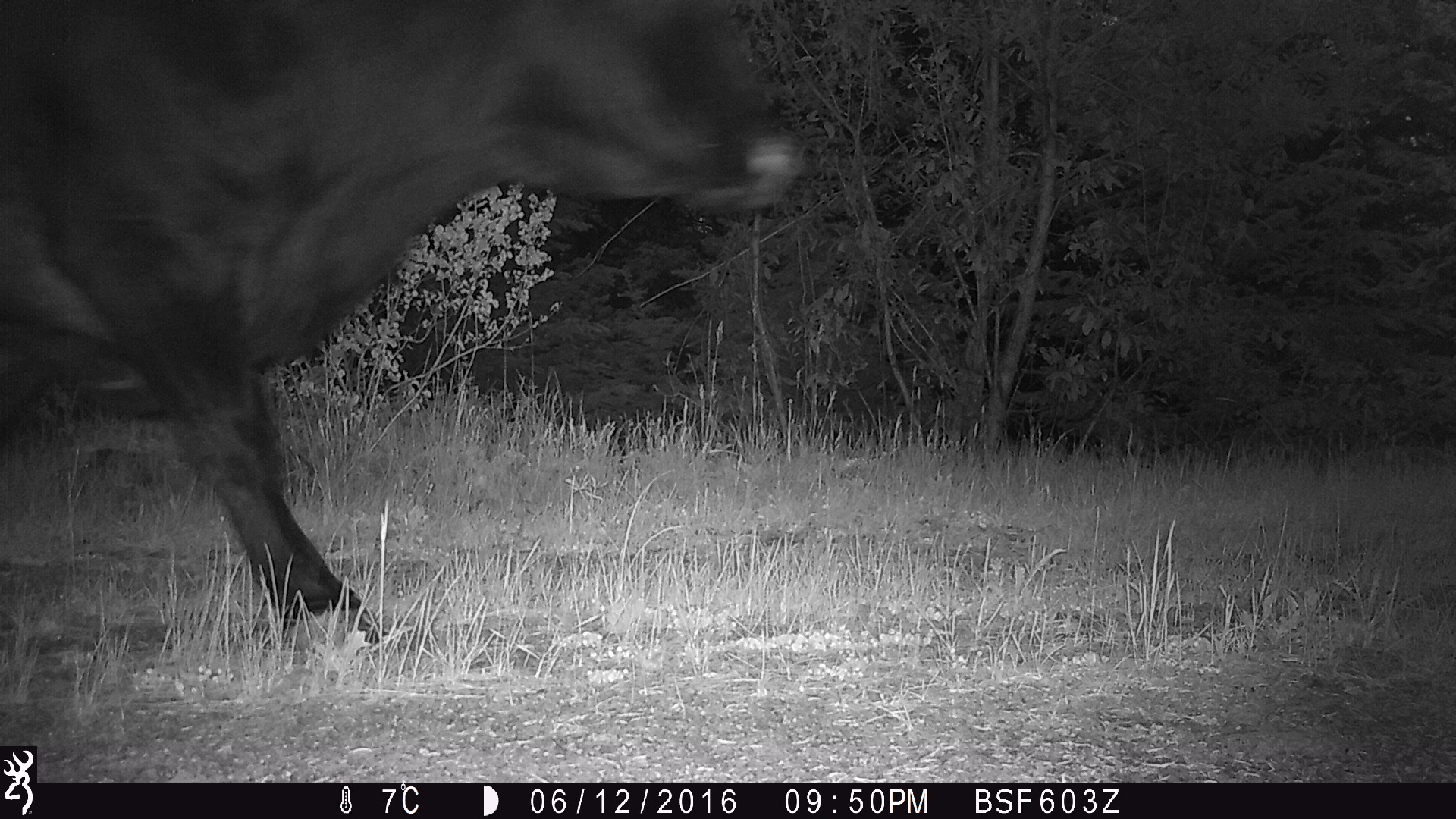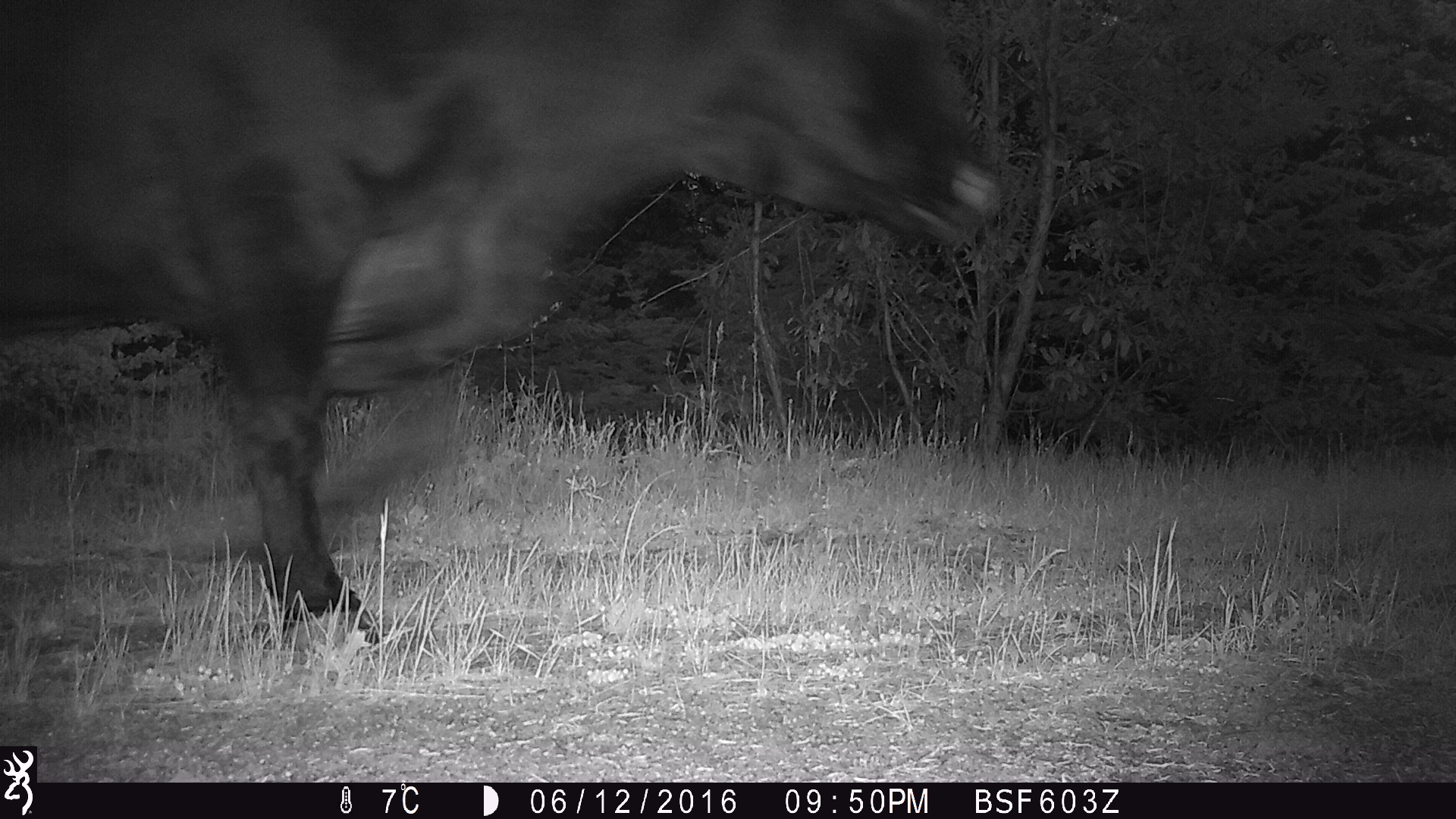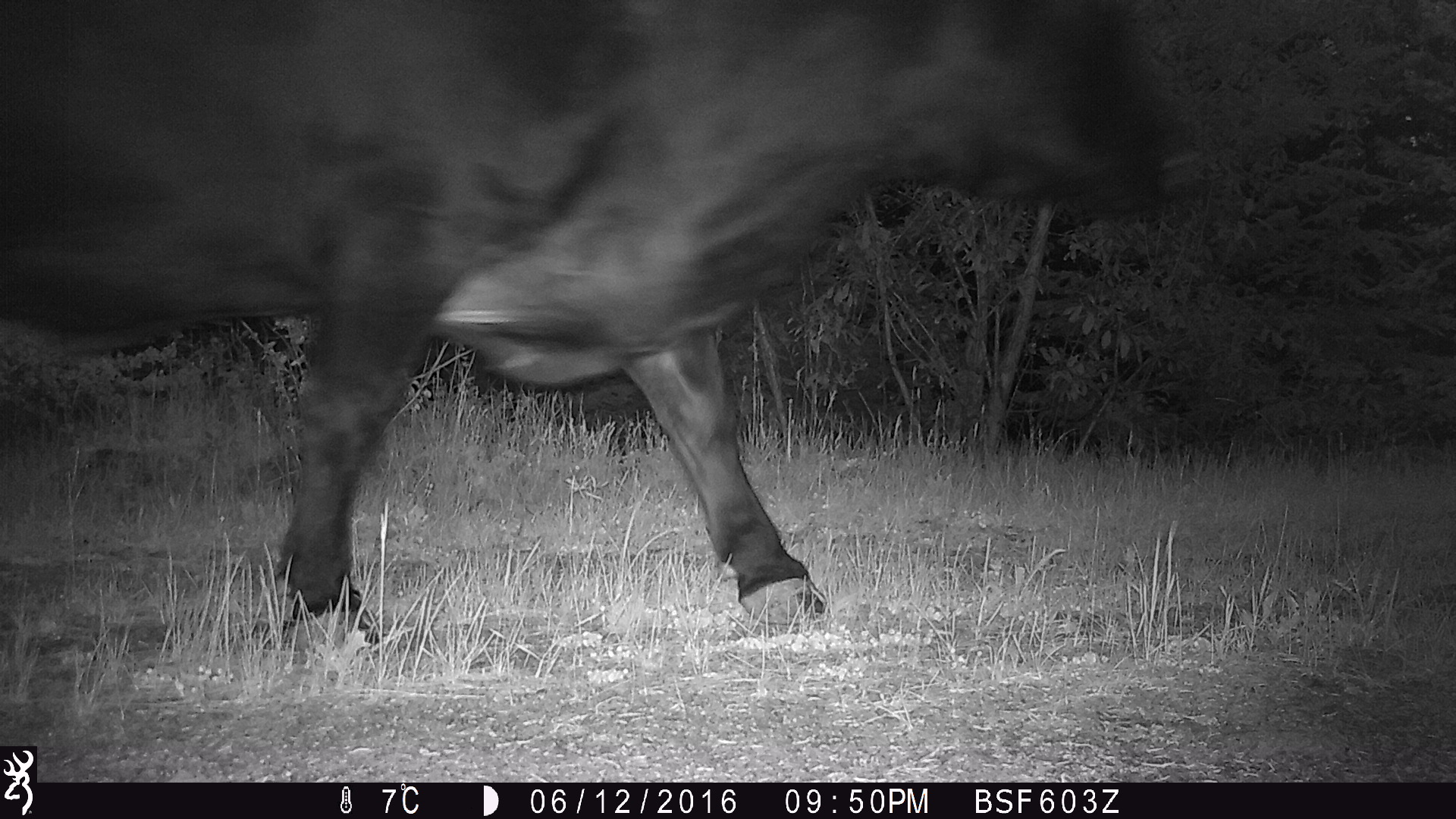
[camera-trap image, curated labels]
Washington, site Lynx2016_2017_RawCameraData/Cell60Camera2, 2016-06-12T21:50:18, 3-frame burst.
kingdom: Animalia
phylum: Chordata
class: Mammalia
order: Artiodactyla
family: Bovidae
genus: Bos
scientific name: Bos taurus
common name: domestic cattle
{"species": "domestic cattle (Bos taurus)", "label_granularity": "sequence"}